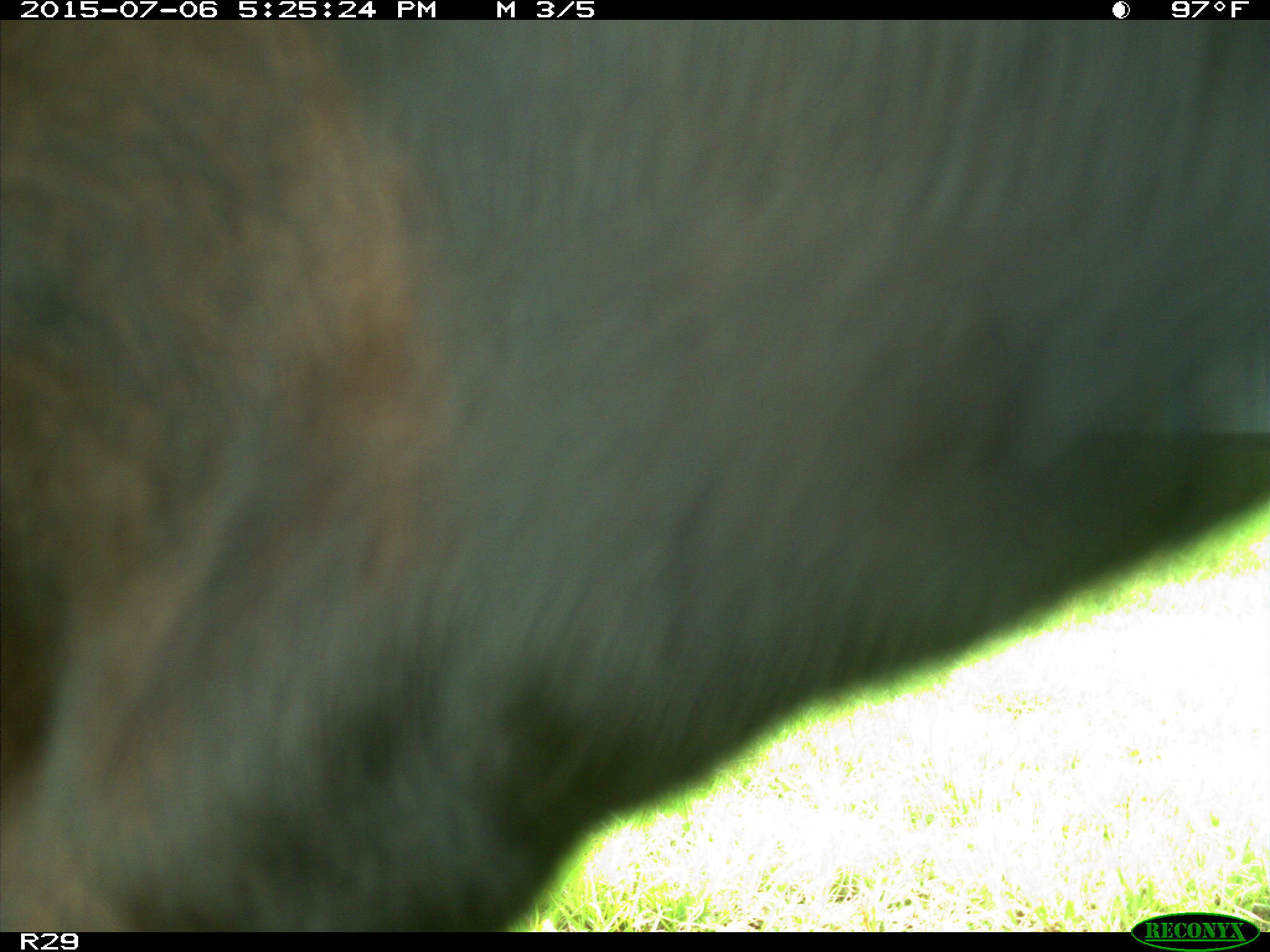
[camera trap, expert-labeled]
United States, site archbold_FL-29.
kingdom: Animalia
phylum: Chordata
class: Mammalia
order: Artiodactyla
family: Bovidae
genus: Bos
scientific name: Bos taurus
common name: domestic cow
Bos taurus (domestic cow).